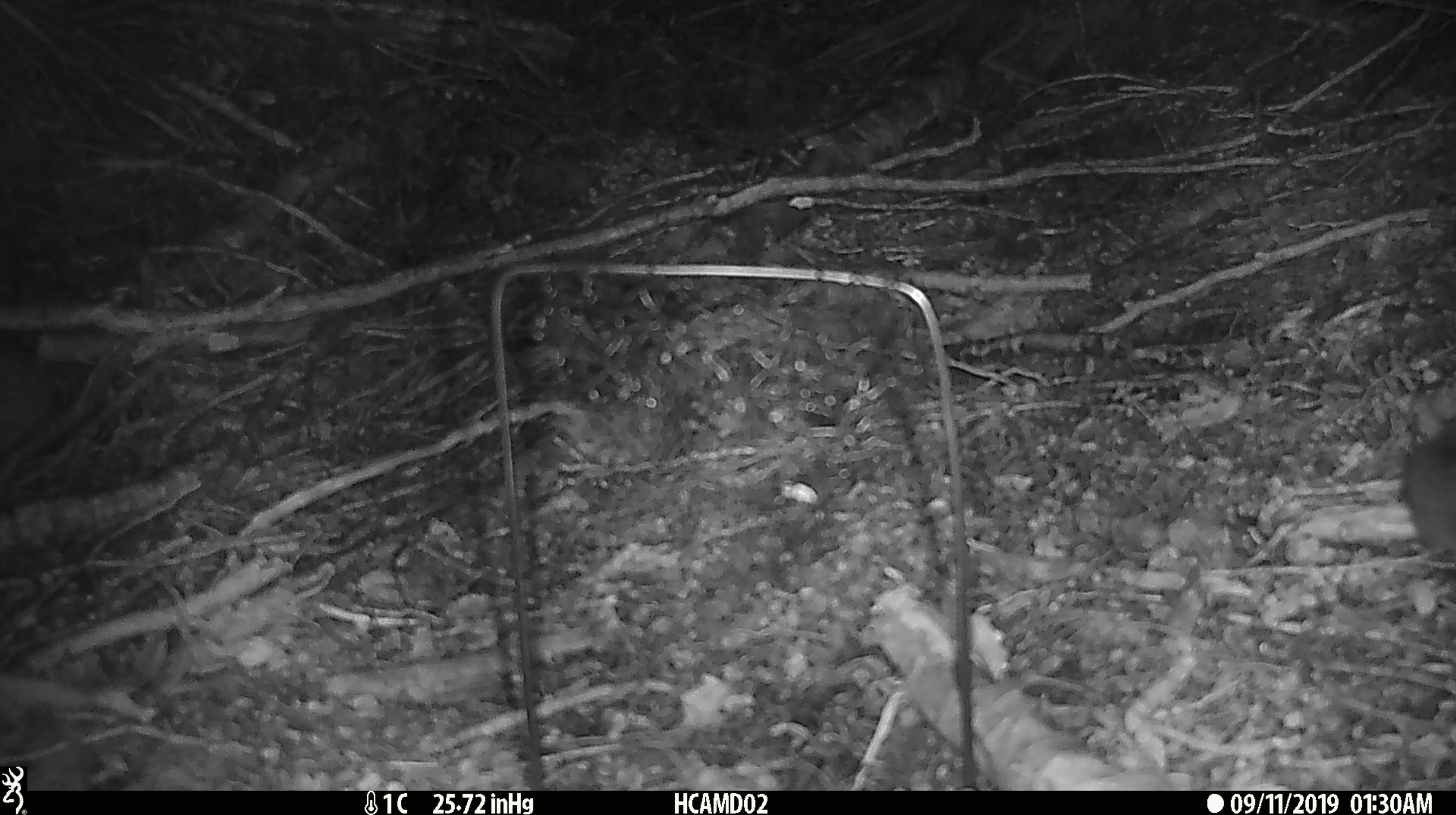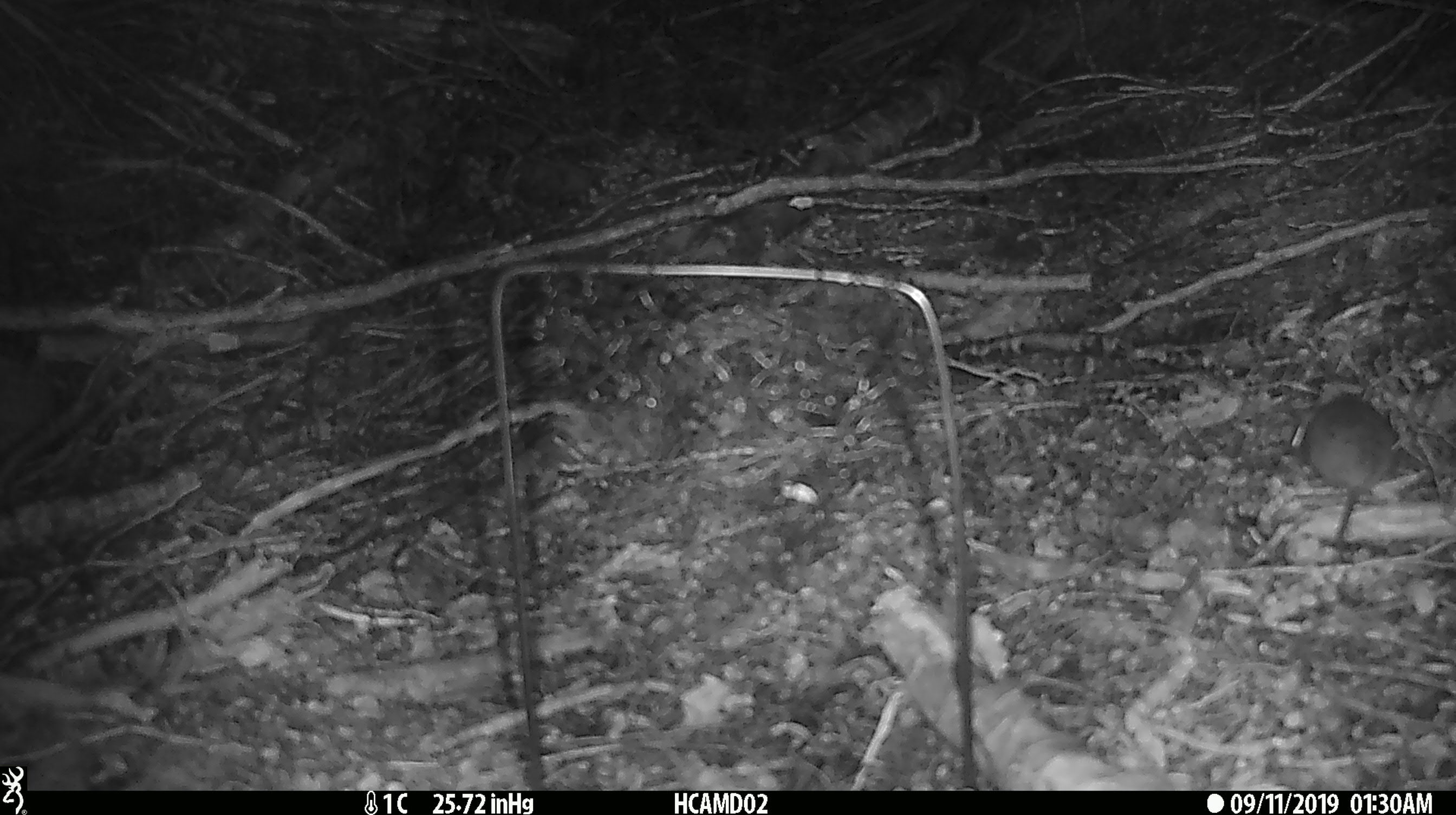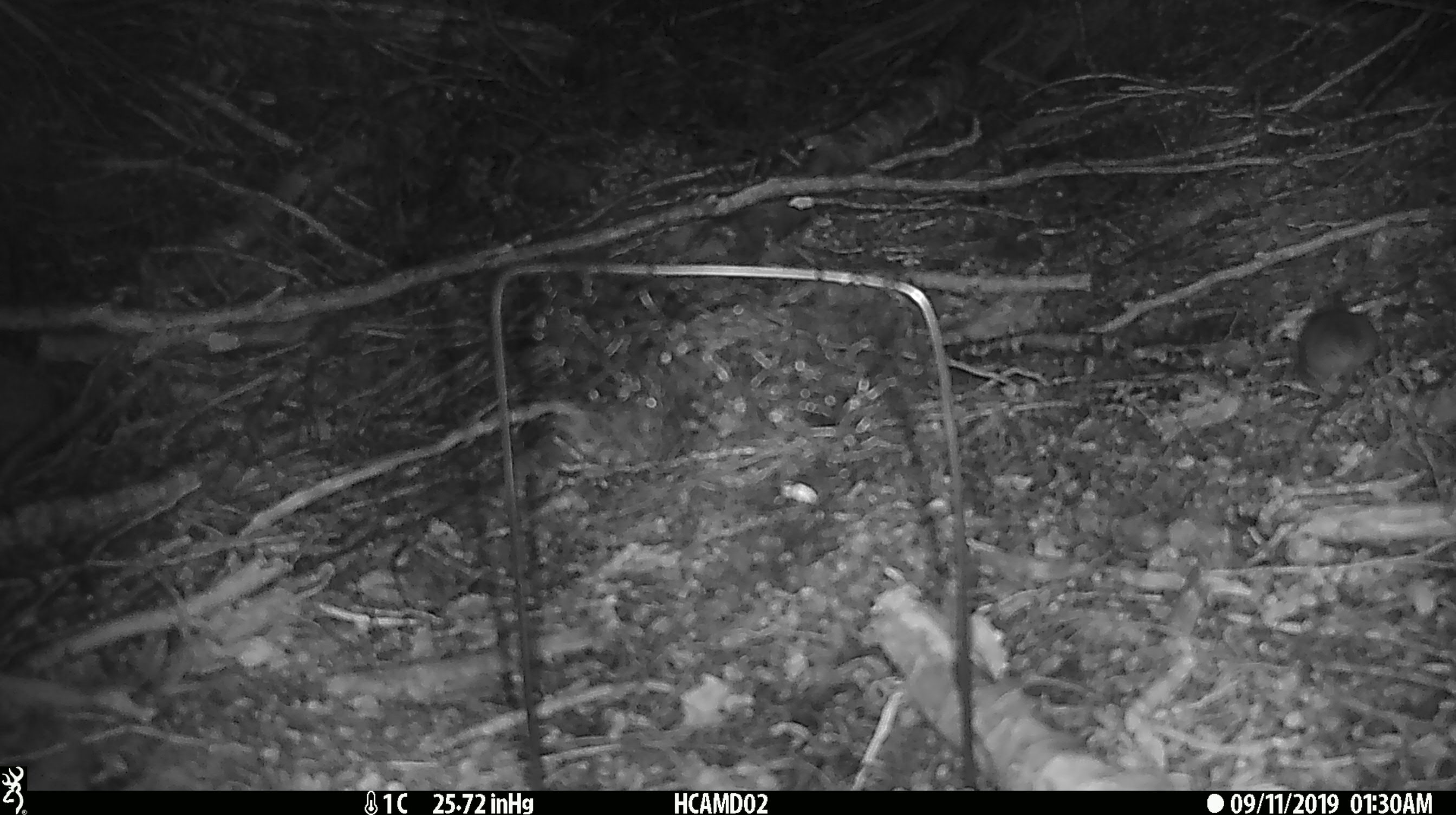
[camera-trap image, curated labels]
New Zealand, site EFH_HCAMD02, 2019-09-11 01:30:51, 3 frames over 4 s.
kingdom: Animalia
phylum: Chordata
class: Mammalia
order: Rodentia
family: Muridae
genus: Mus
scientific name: Mus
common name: mouse